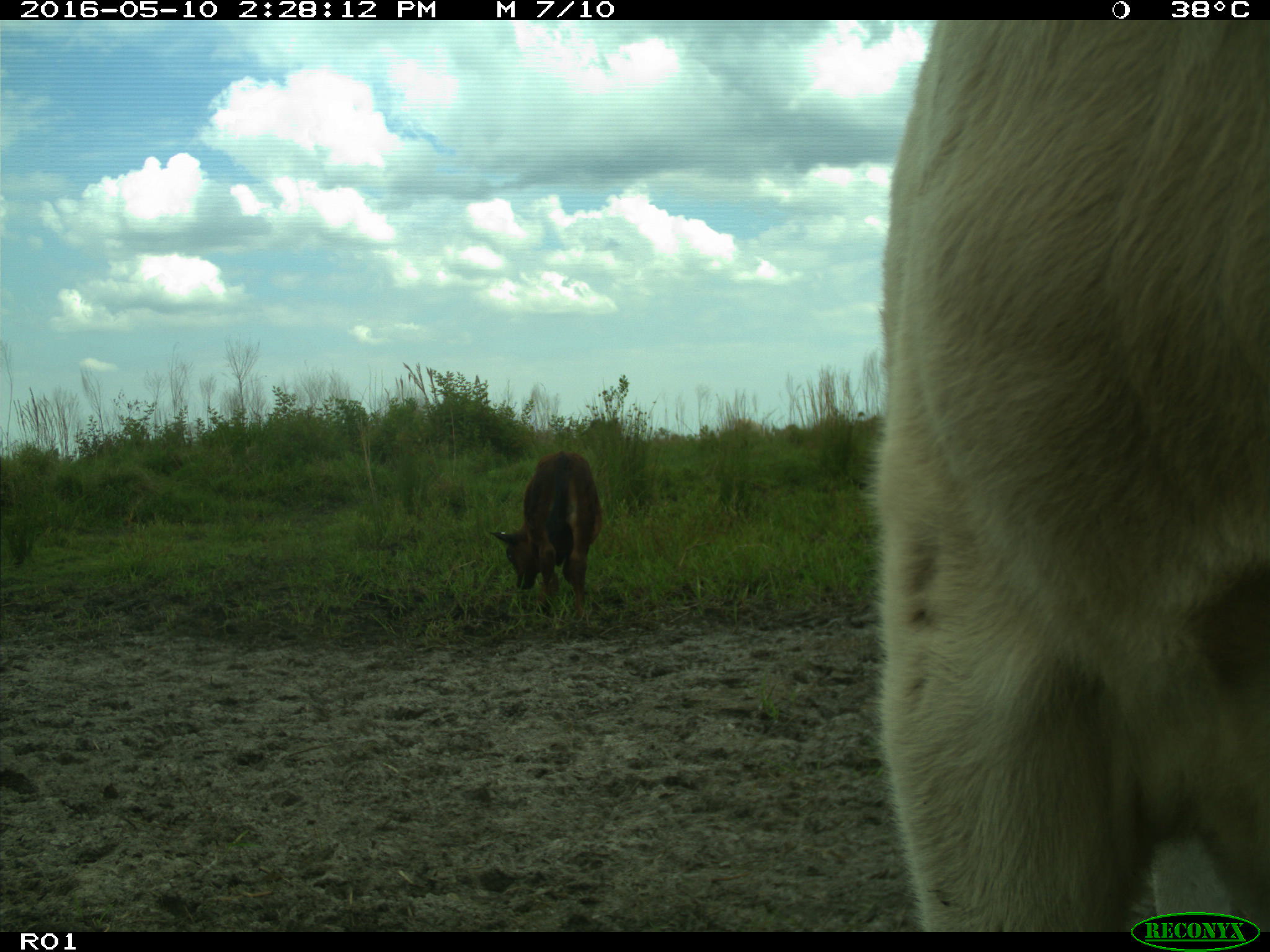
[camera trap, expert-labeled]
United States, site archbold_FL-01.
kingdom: Animalia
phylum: Chordata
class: Mammalia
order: Artiodactyla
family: Bovidae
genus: Bos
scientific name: Bos taurus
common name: domestic cow